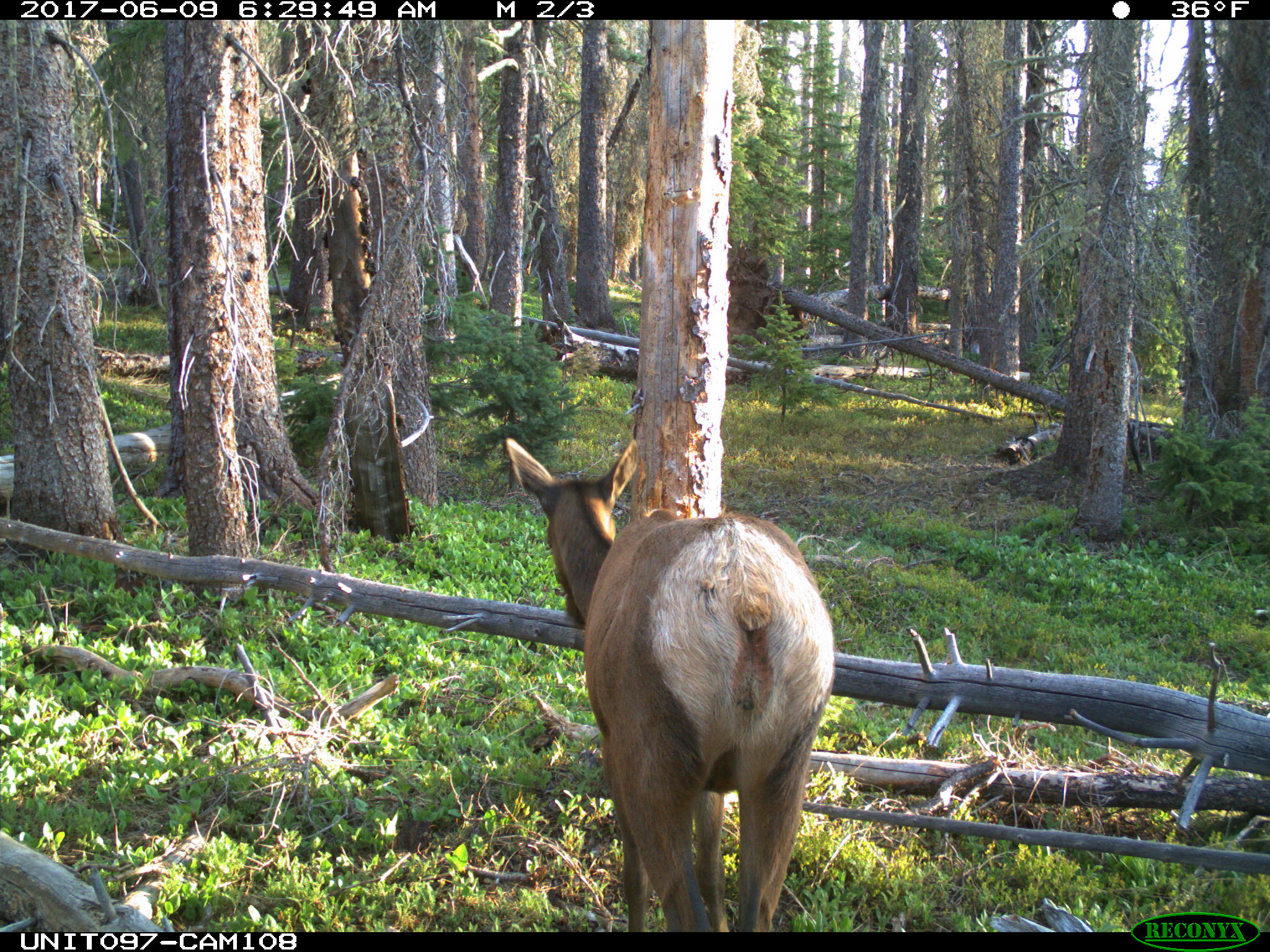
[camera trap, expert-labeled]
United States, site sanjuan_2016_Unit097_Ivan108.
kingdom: Animalia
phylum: Chordata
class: Mammalia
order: Artiodactyla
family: Cervidae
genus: Cervus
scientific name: Cervus elaphus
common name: red deer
Cervus elaphus (red deer).